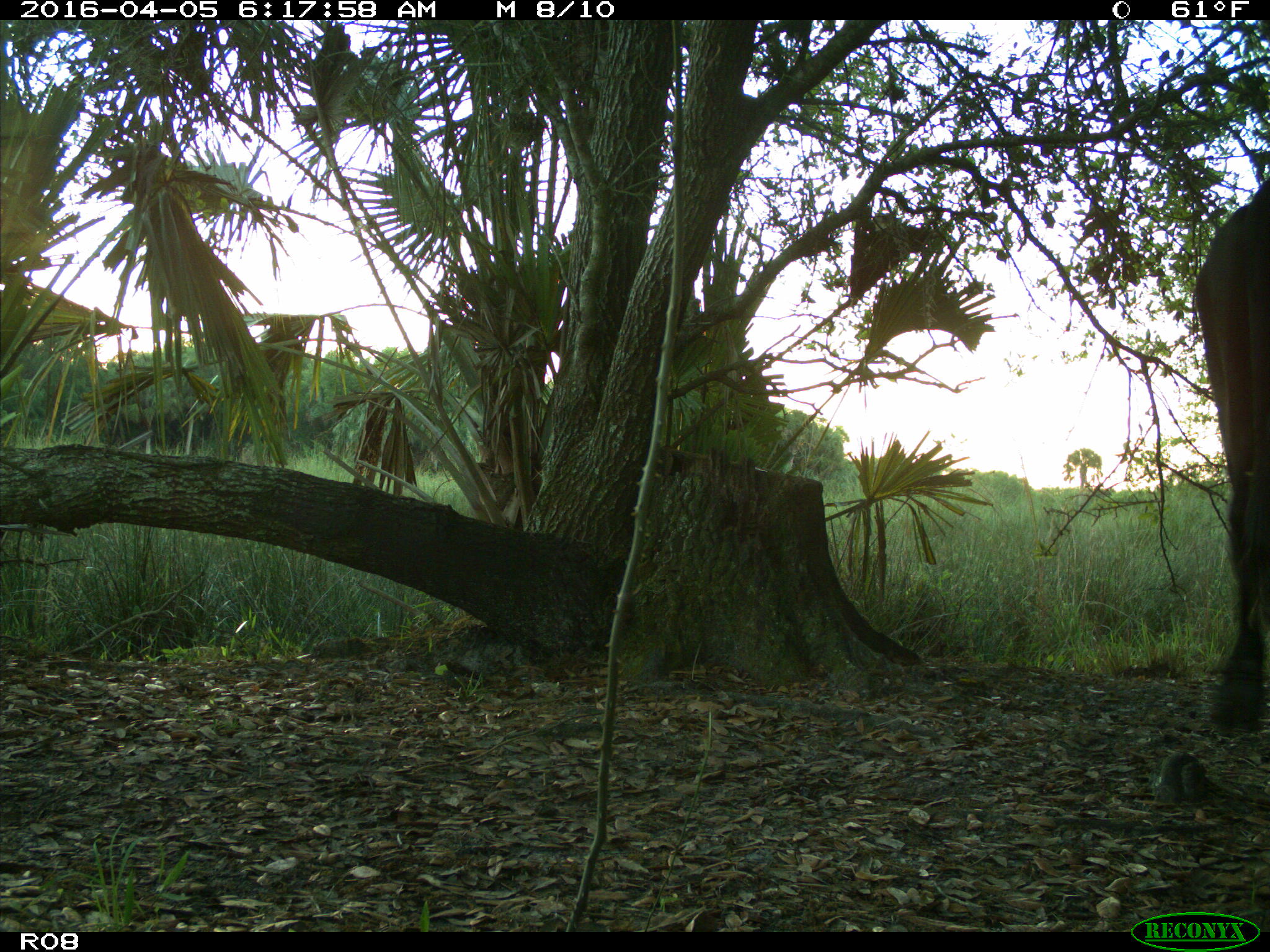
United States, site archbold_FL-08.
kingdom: Animalia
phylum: Chordata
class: Mammalia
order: Artiodactyla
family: Bovidae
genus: Bos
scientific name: Bos taurus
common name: domestic cow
Bos taurus (domestic cow).